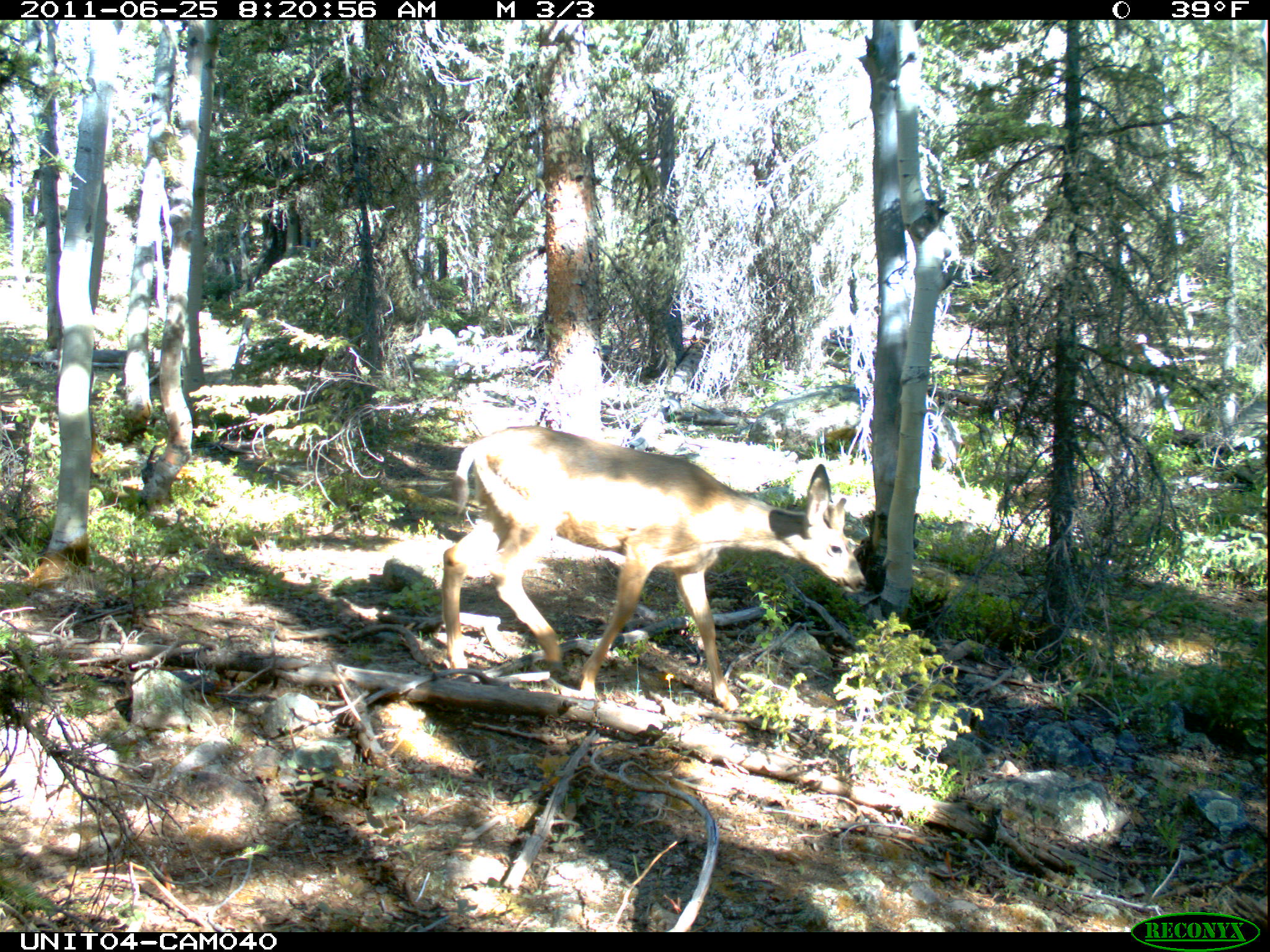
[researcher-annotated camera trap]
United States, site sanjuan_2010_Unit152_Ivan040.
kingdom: Animalia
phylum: Chordata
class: Mammalia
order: Artiodactyla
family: Cervidae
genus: Odocoileus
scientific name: Odocoileus hemionus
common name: mule deer